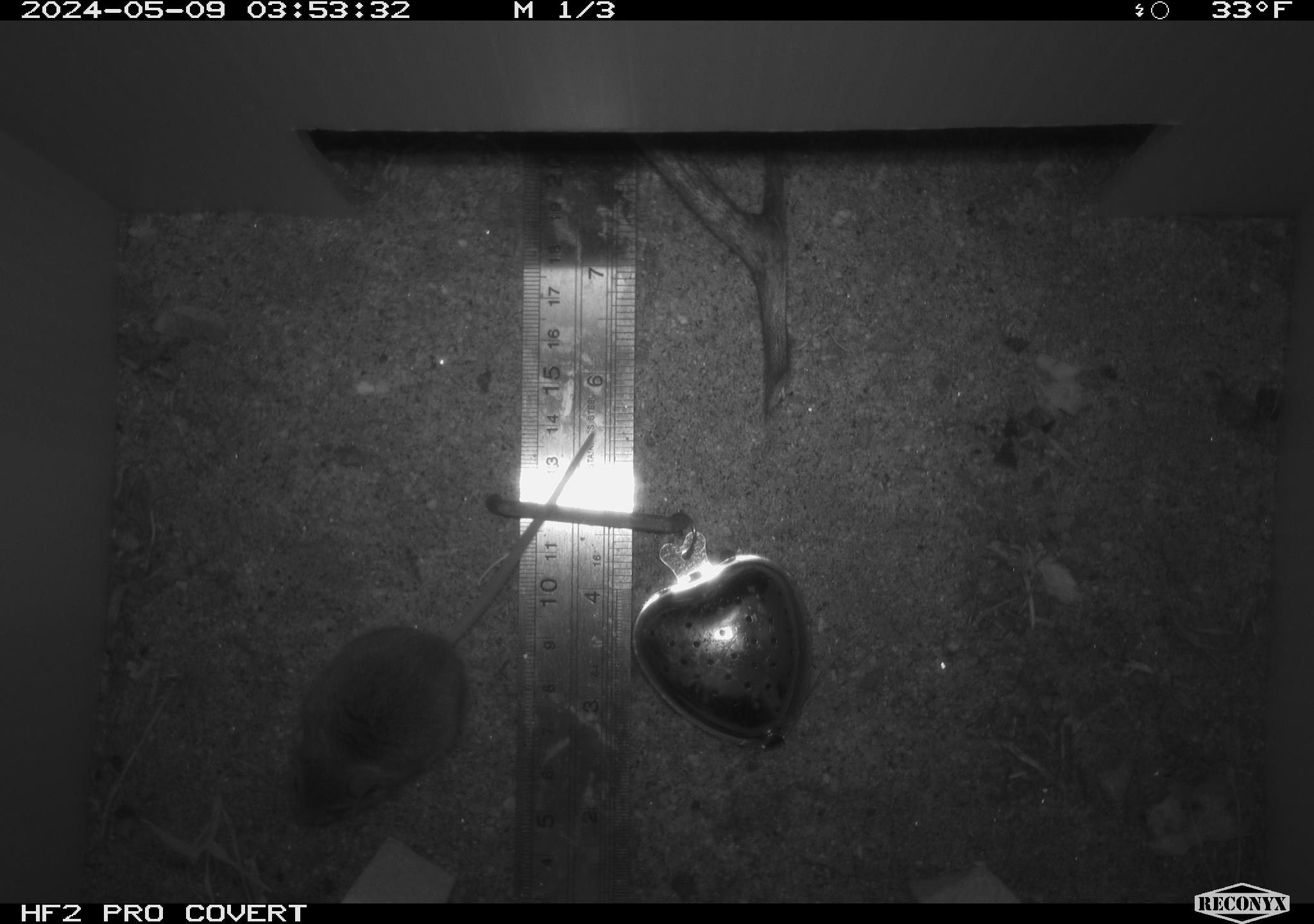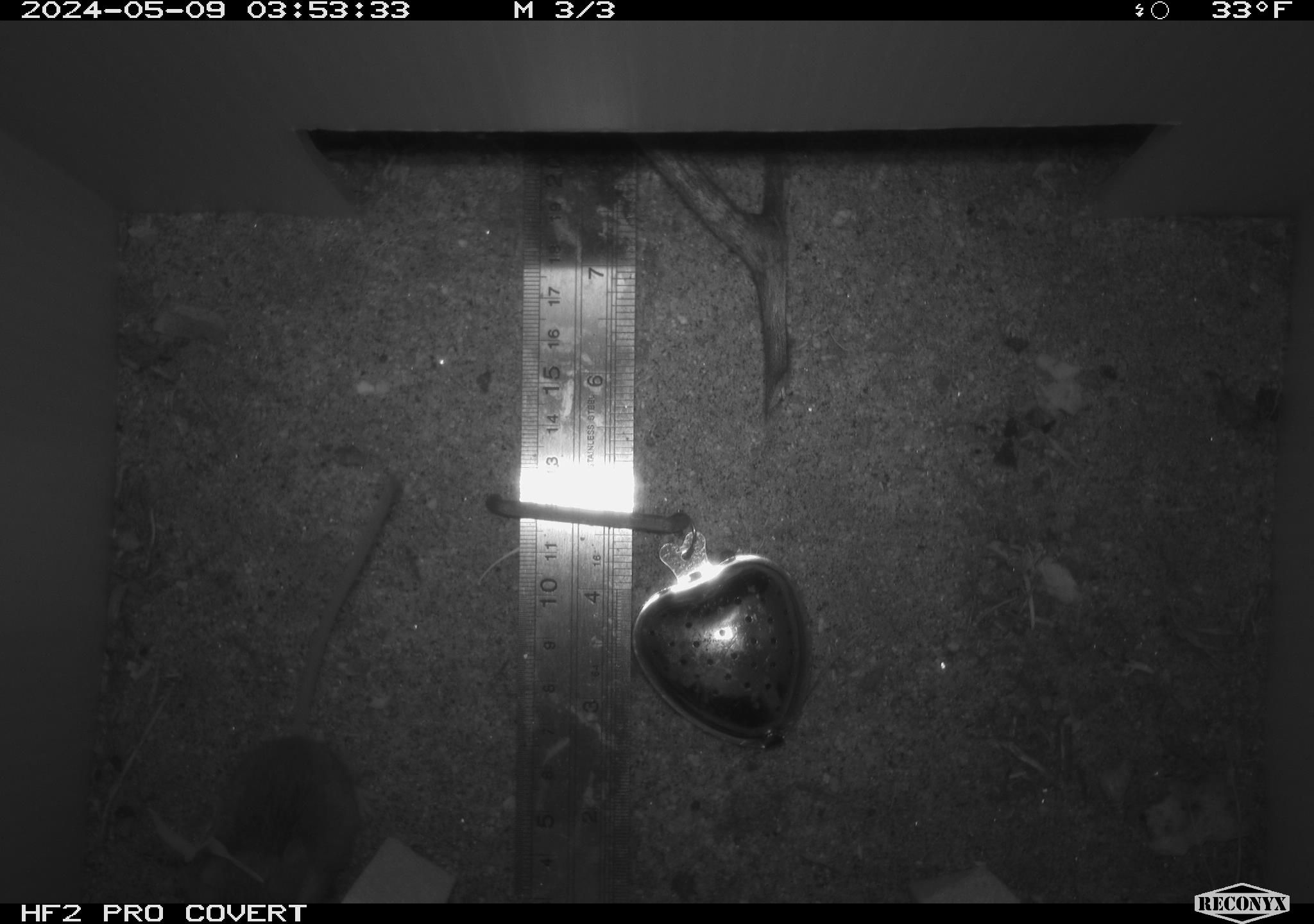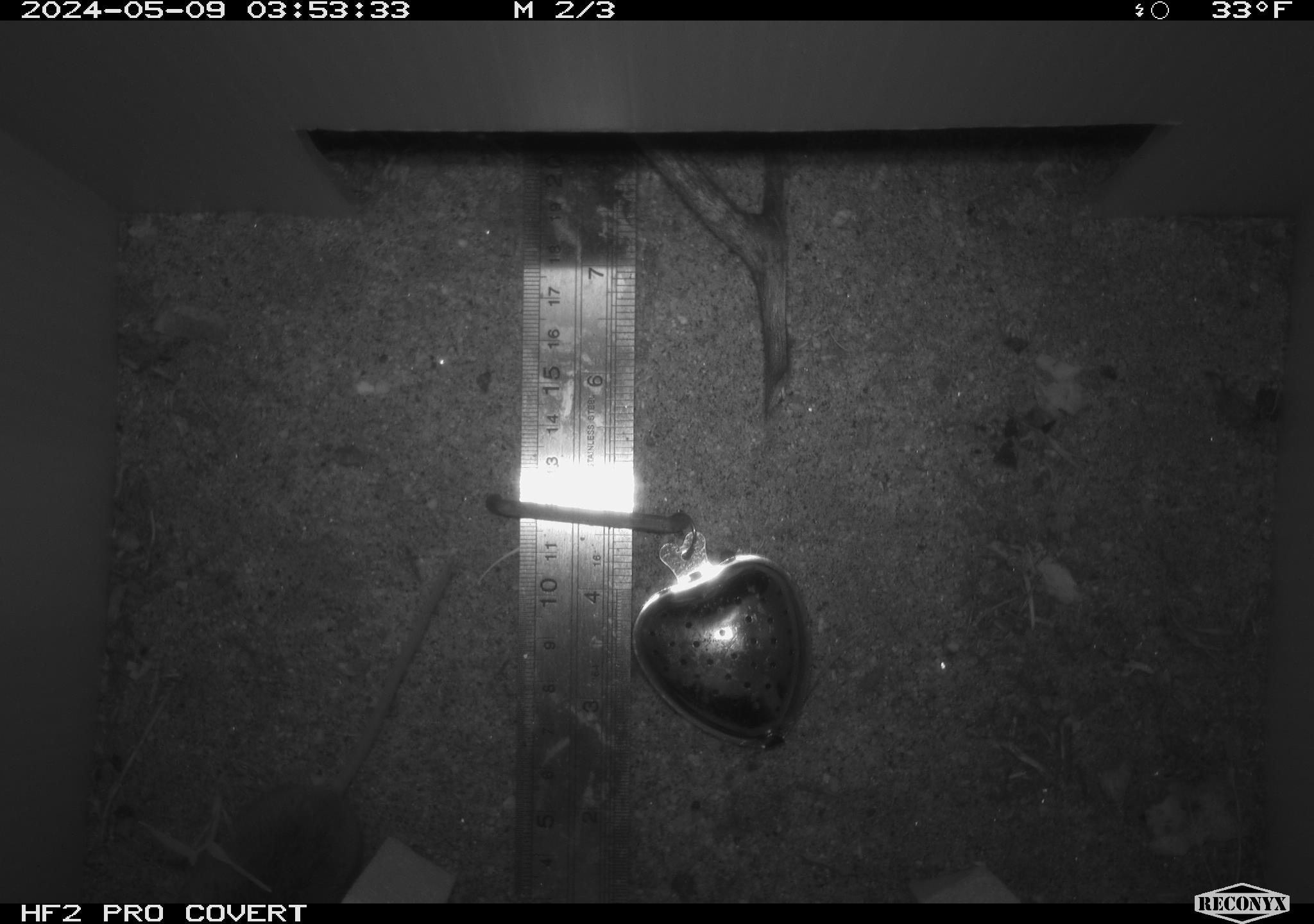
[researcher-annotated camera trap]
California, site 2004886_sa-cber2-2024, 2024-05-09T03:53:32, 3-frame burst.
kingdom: Animalia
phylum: Chordata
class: Mammalia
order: Rodentia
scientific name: Rodentia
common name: mouse species